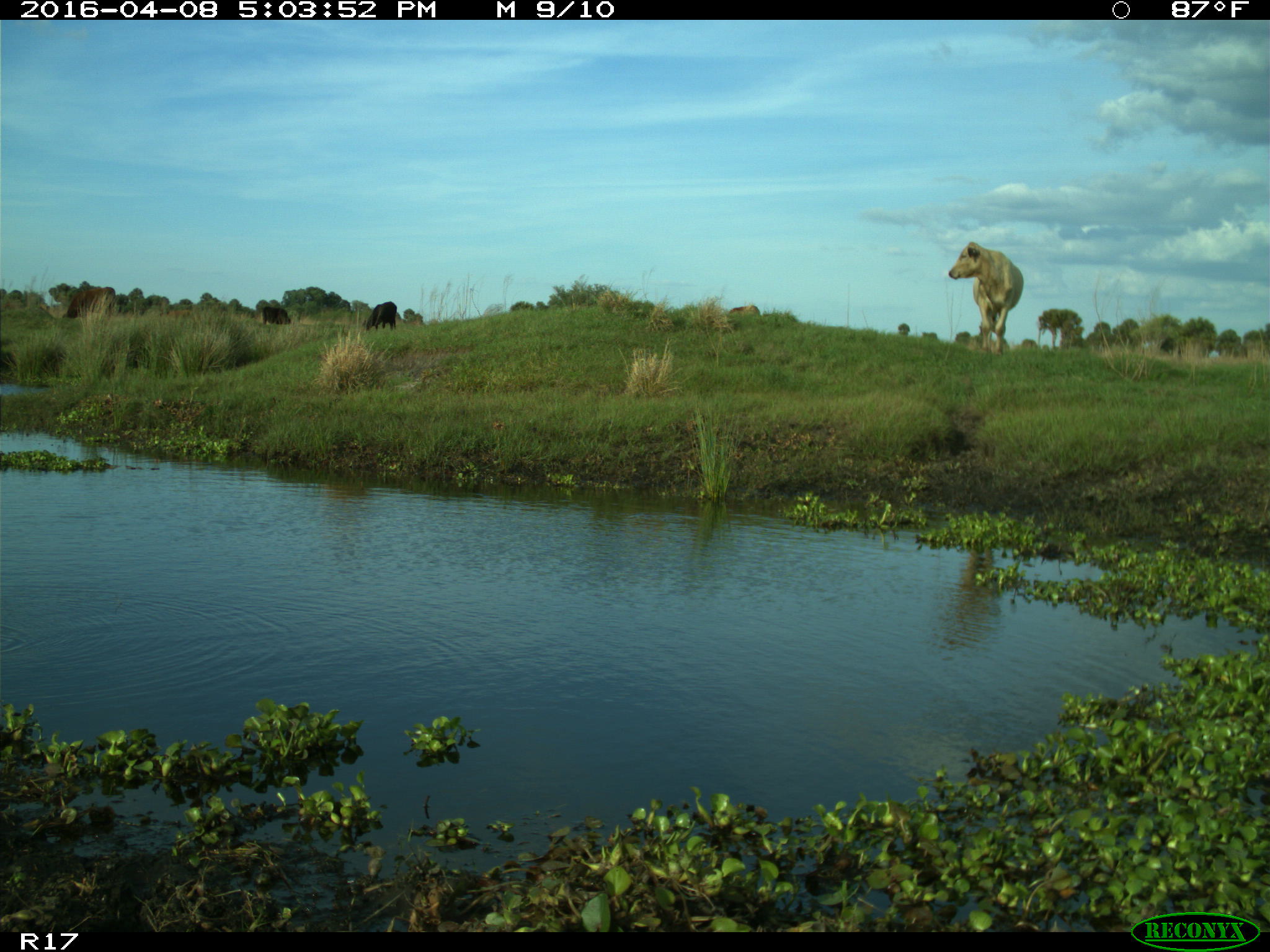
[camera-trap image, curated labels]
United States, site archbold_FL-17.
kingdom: Animalia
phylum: Chordata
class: Mammalia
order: Artiodactyla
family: Bovidae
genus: Bos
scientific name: Bos taurus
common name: domestic cow